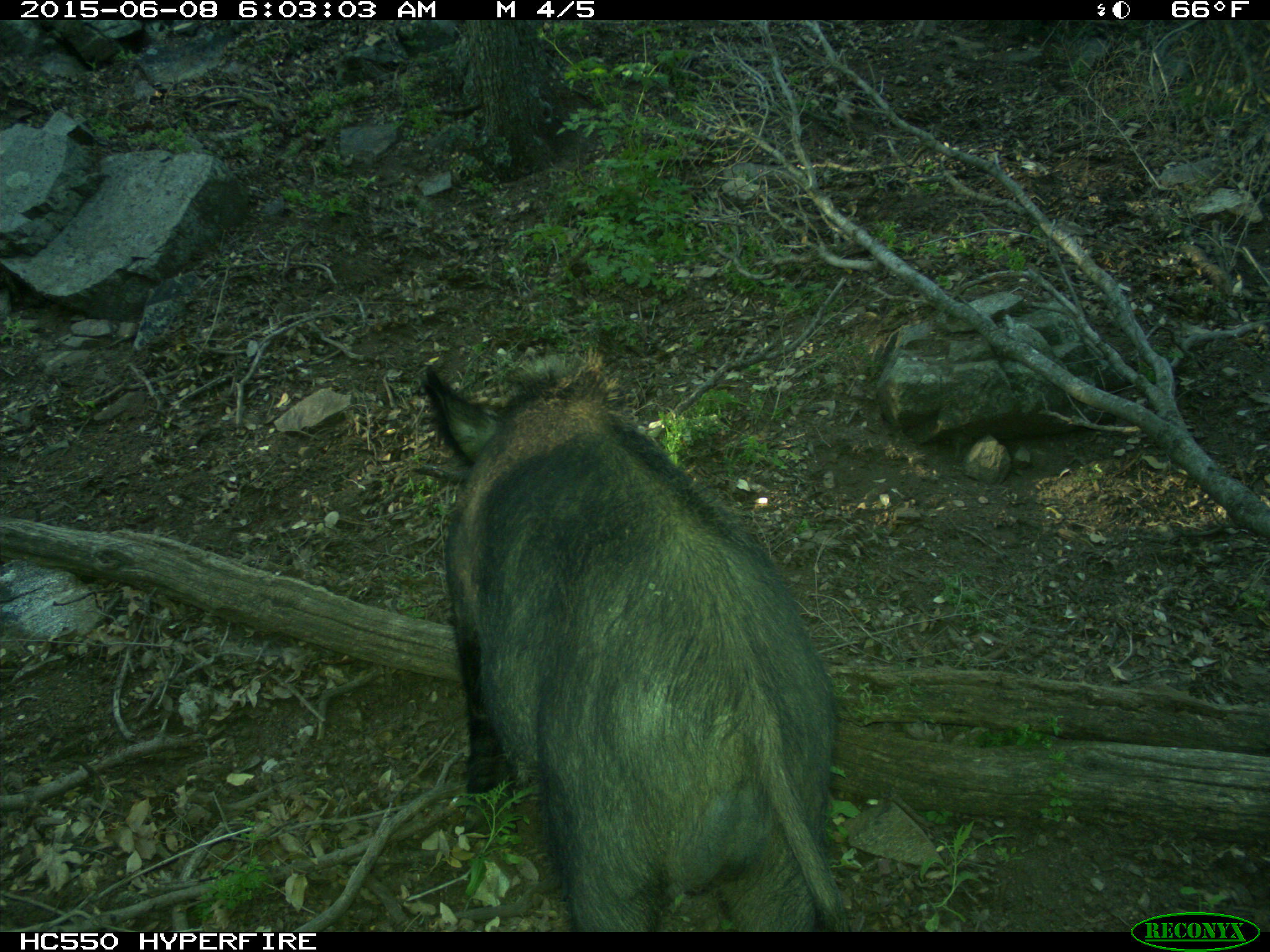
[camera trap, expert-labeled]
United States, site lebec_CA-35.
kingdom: Animalia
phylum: Chordata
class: Mammalia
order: Artiodactyla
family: Suidae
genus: Sus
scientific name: Sus scrofa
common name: wild boar